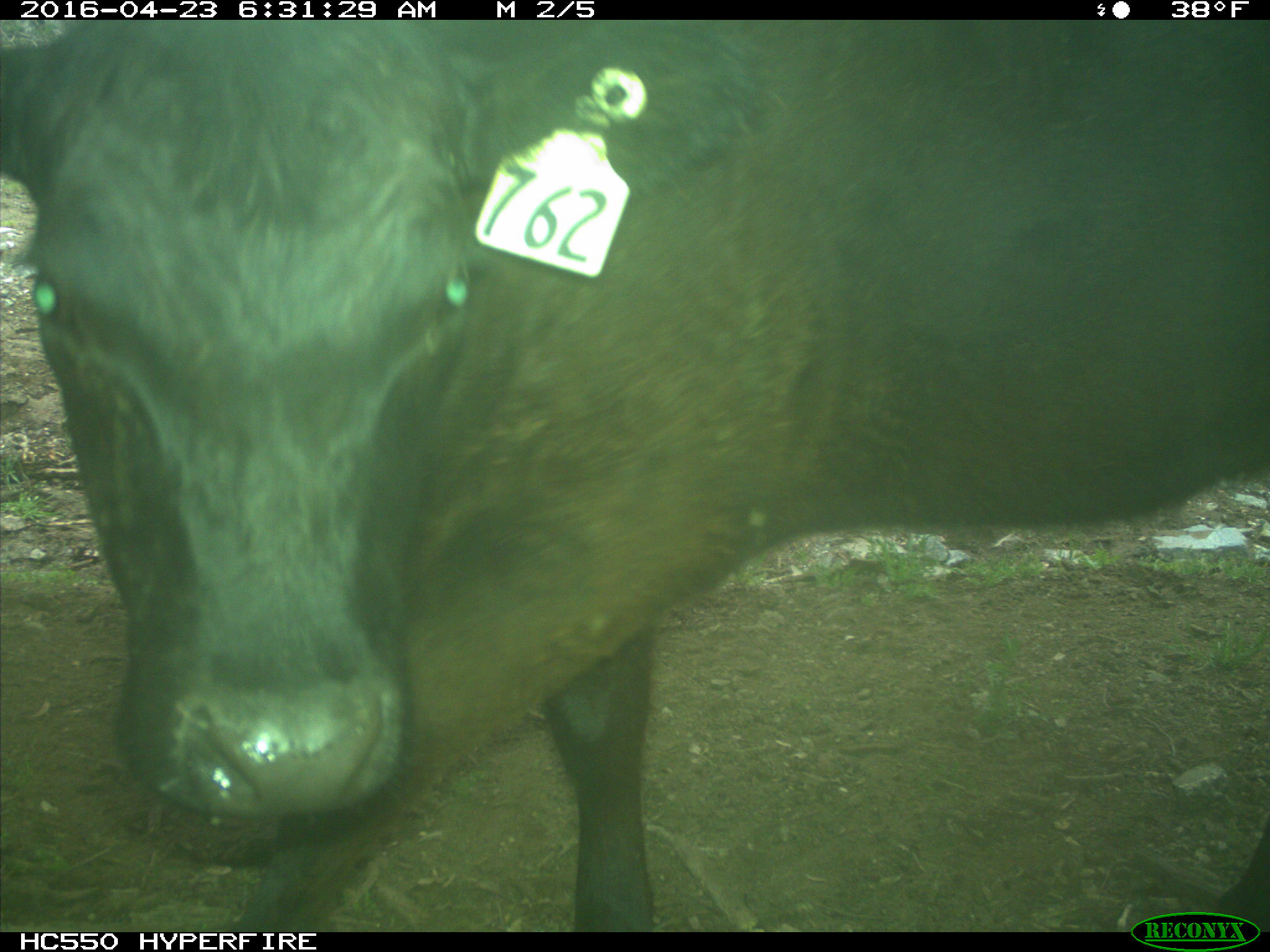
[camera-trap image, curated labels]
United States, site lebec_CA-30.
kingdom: Animalia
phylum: Chordata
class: Mammalia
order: Artiodactyla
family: Bovidae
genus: Bos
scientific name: Bos taurus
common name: domestic cow